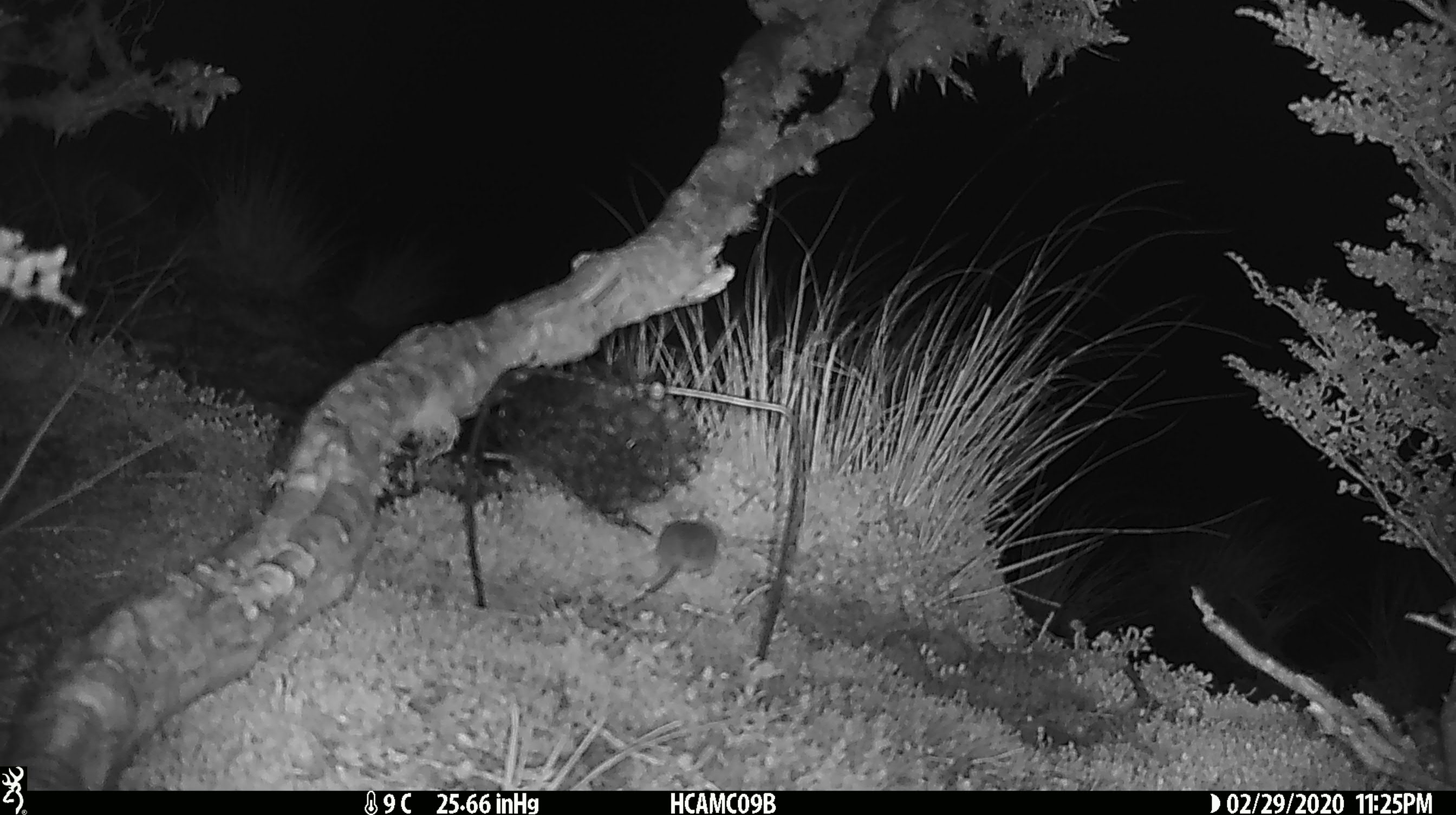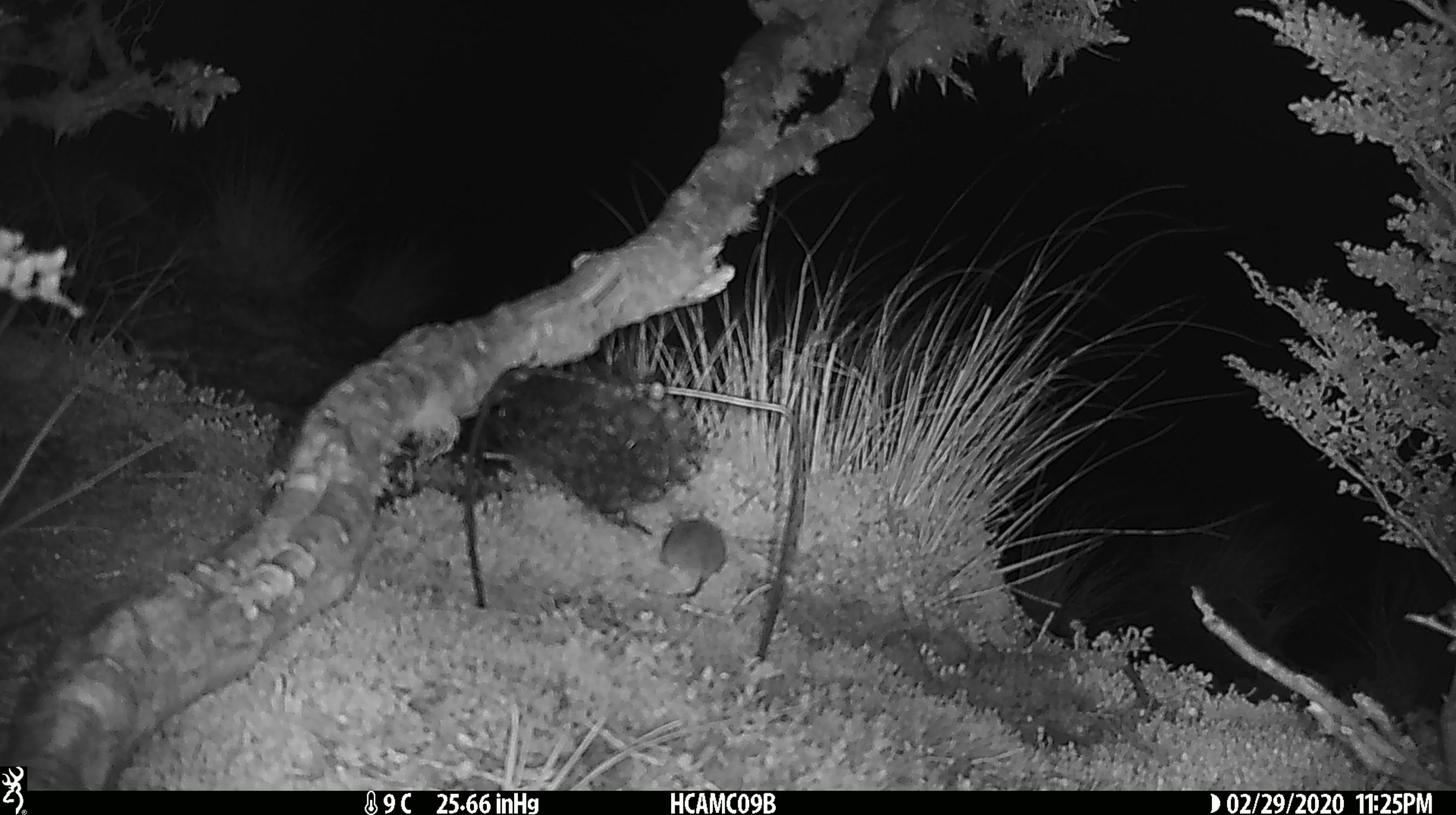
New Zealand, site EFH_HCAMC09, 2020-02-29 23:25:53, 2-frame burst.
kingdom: Animalia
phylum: Chordata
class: Mammalia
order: Rodentia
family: Muridae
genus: Mus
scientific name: Mus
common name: mouse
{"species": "mouse (Mus)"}